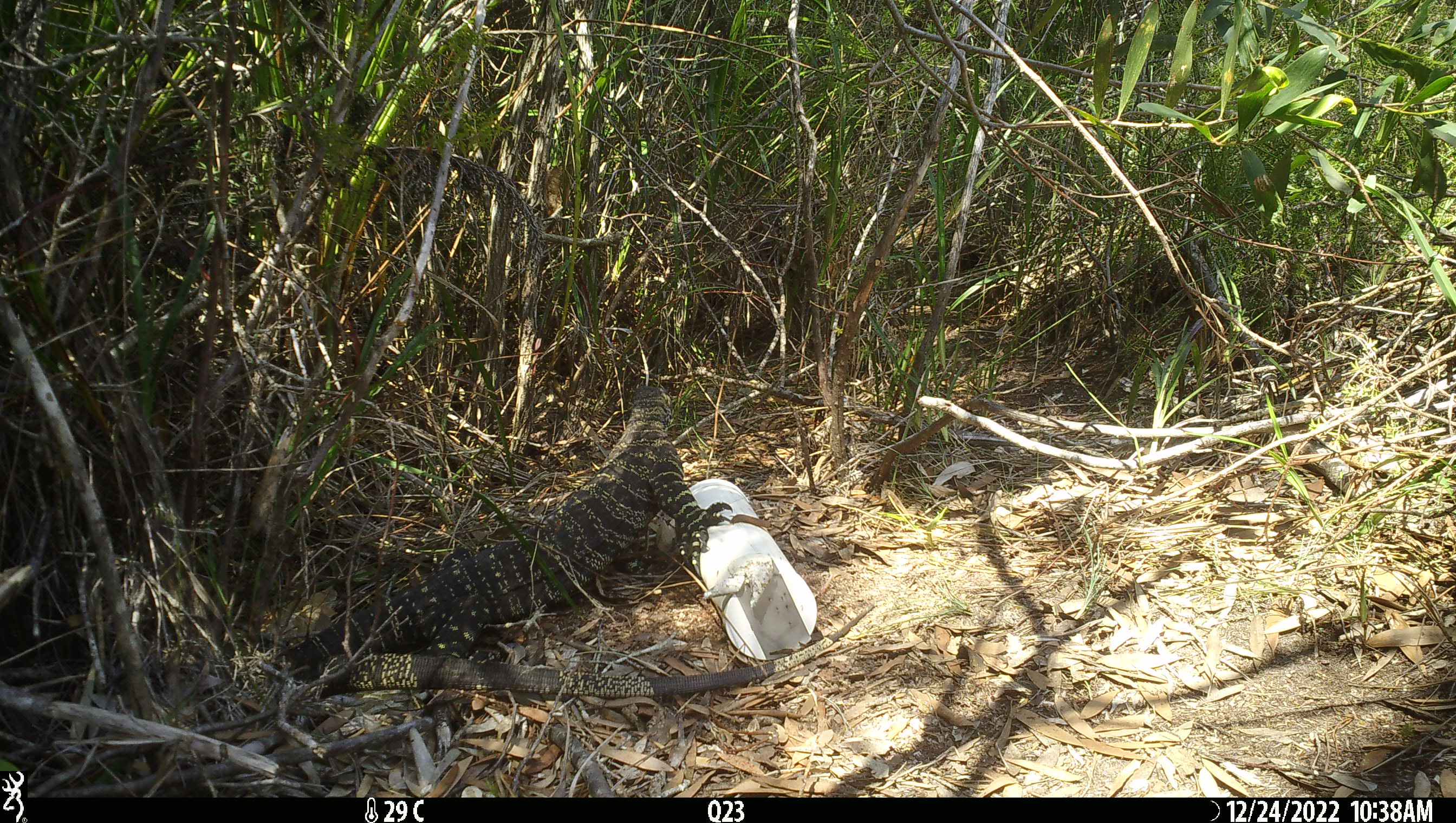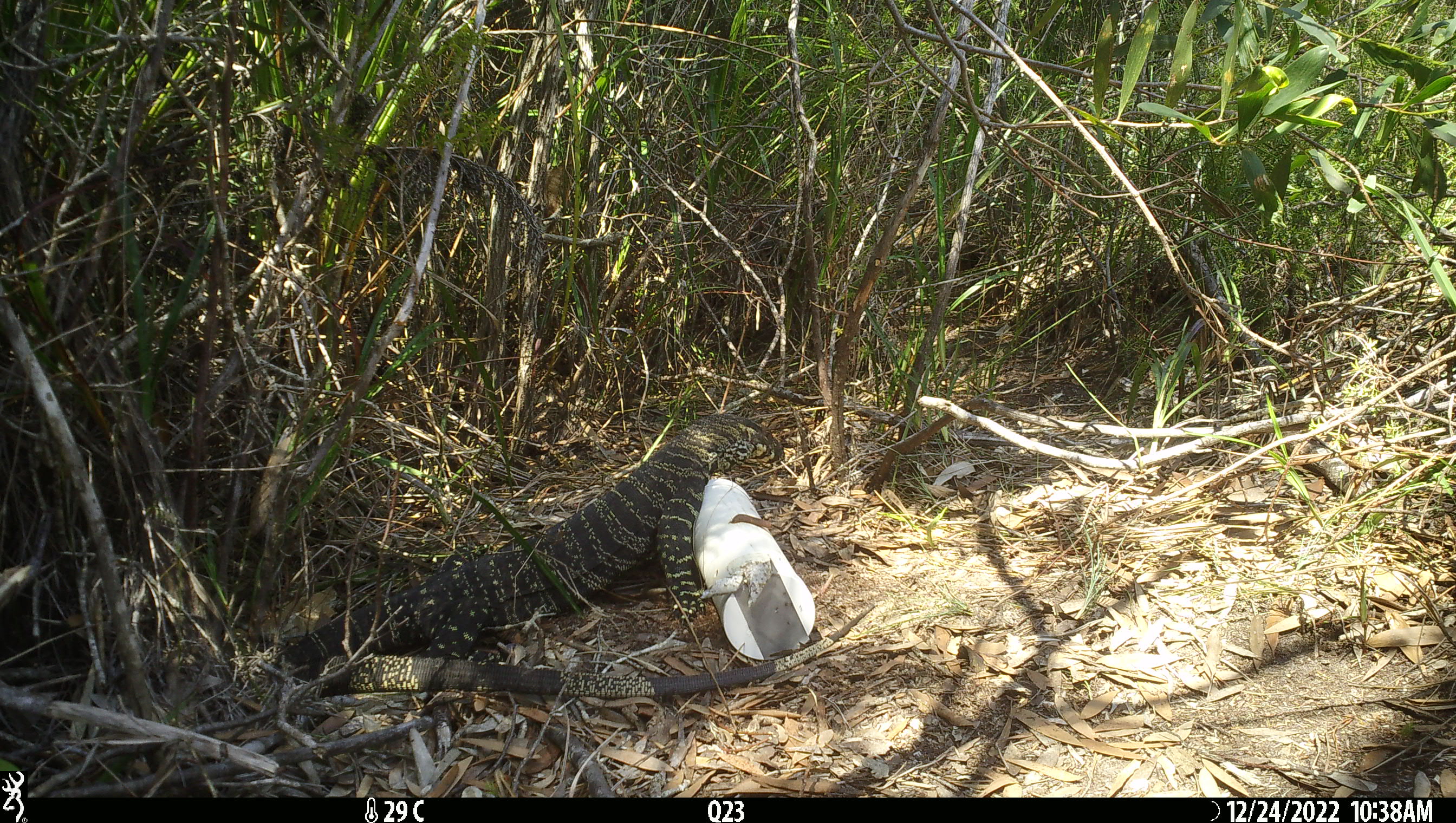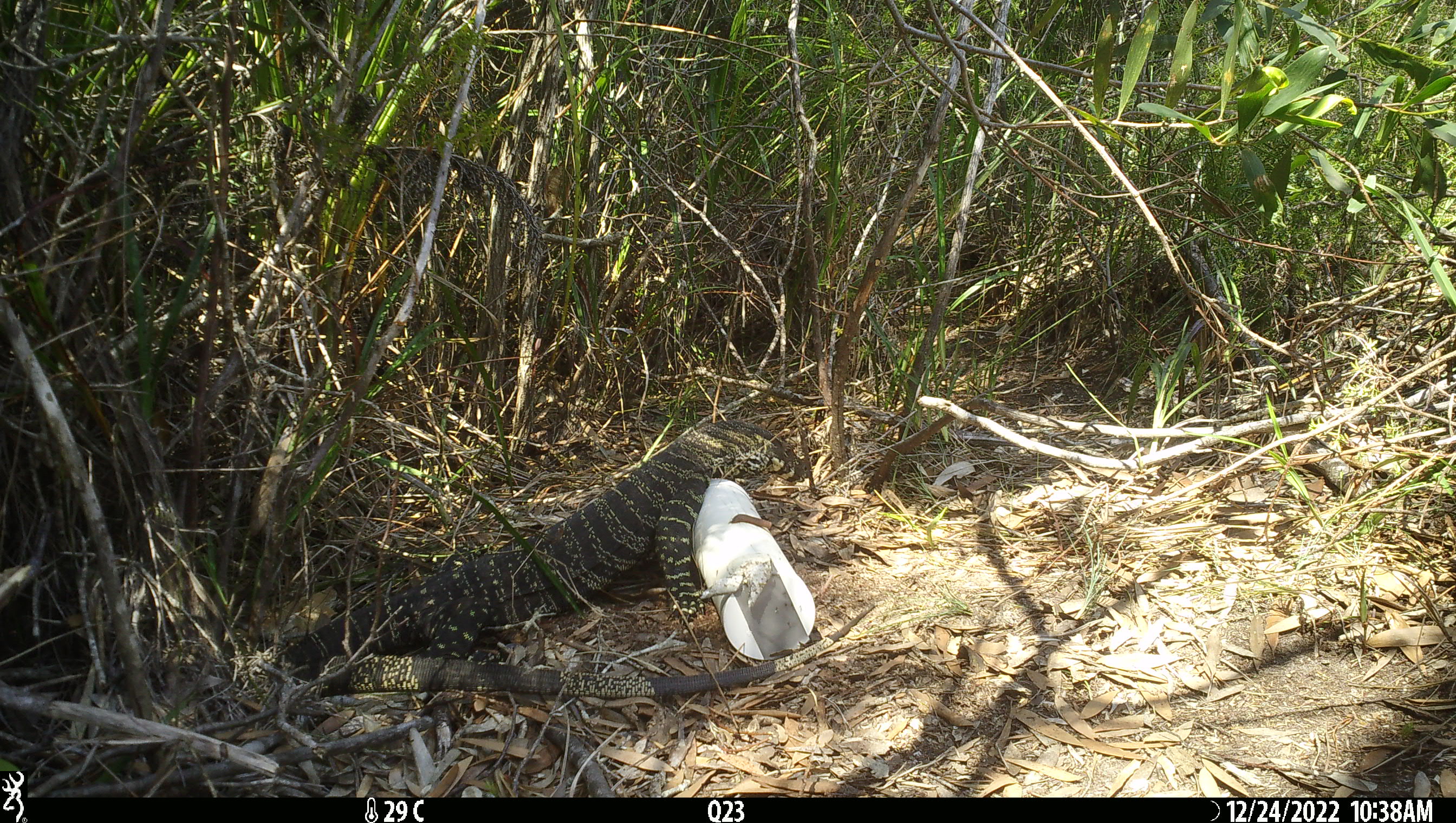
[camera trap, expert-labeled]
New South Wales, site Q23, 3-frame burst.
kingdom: Animalia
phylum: Chordata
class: Reptilia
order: Squamata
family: Varanidae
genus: Varanus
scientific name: Varanus varius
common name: lace monitor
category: goanna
Goanna (lace monitor) (Varanus varius).